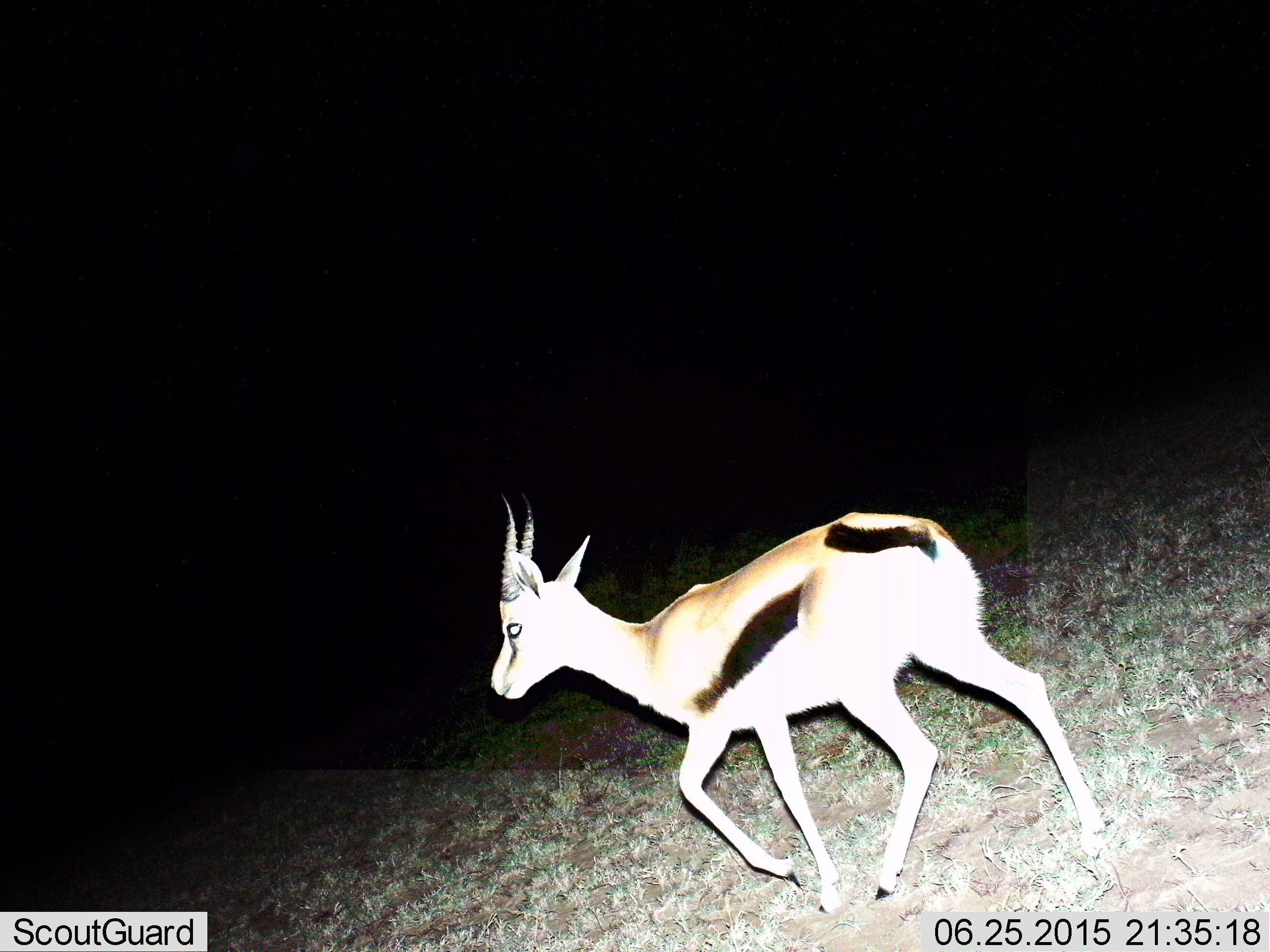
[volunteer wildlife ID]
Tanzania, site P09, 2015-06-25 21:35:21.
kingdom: Animalia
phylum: Chordata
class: Mammalia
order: Artiodactyla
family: Bovidae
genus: Eudorcas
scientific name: Eudorcas thomsonii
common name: thomson's gazelle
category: gazellethomsons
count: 1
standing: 10%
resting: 0%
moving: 90%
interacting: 0%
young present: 0%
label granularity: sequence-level